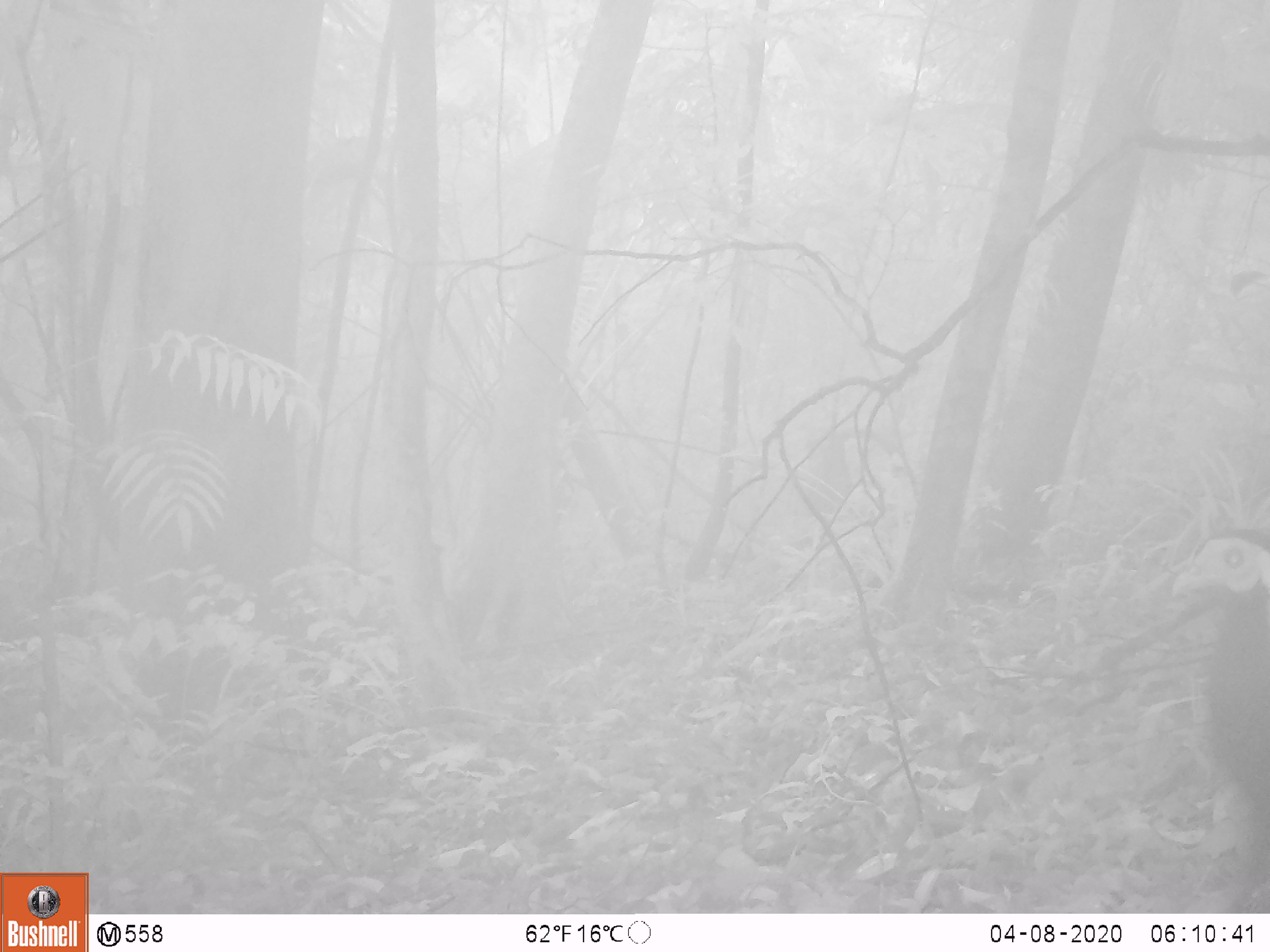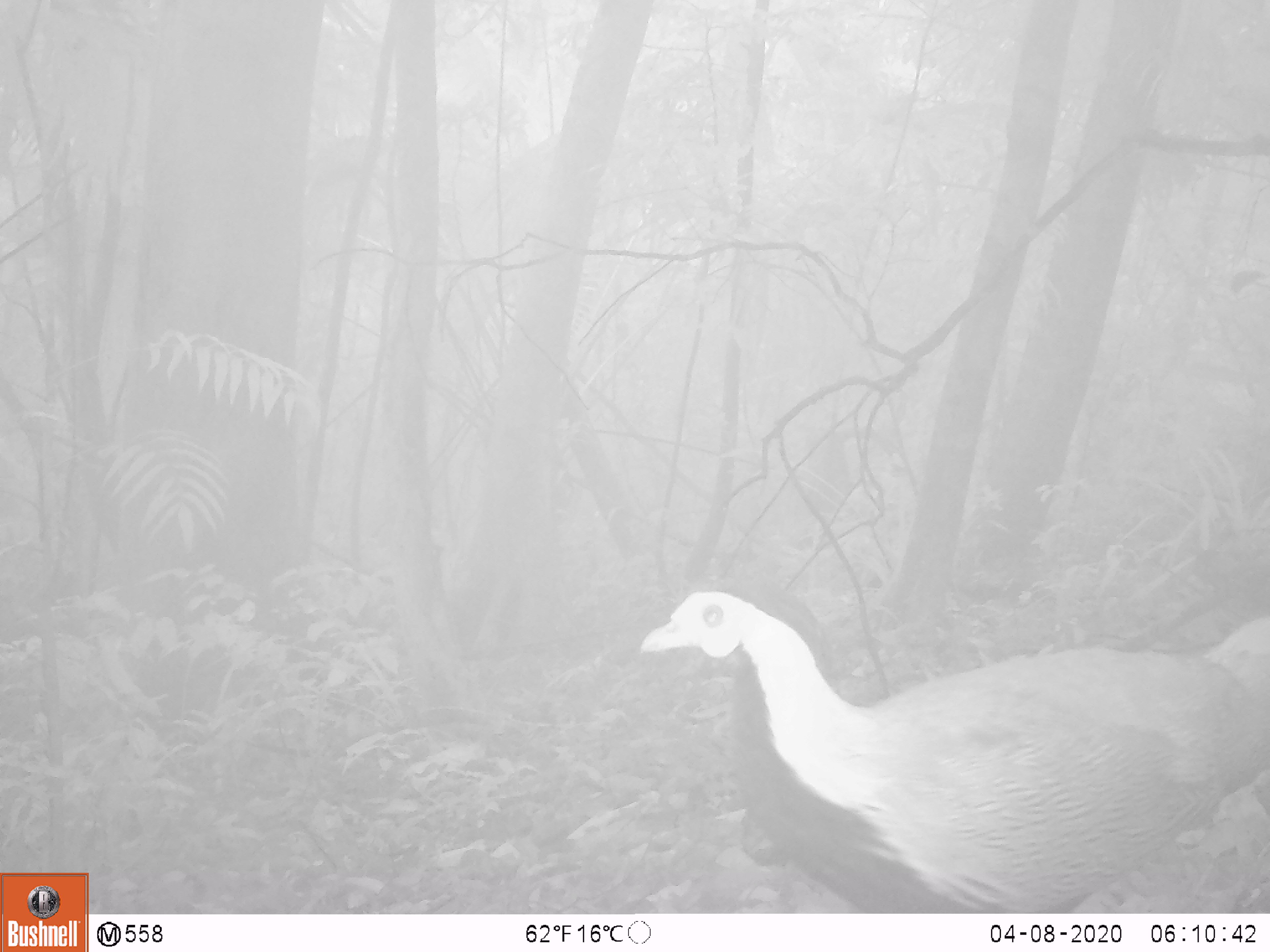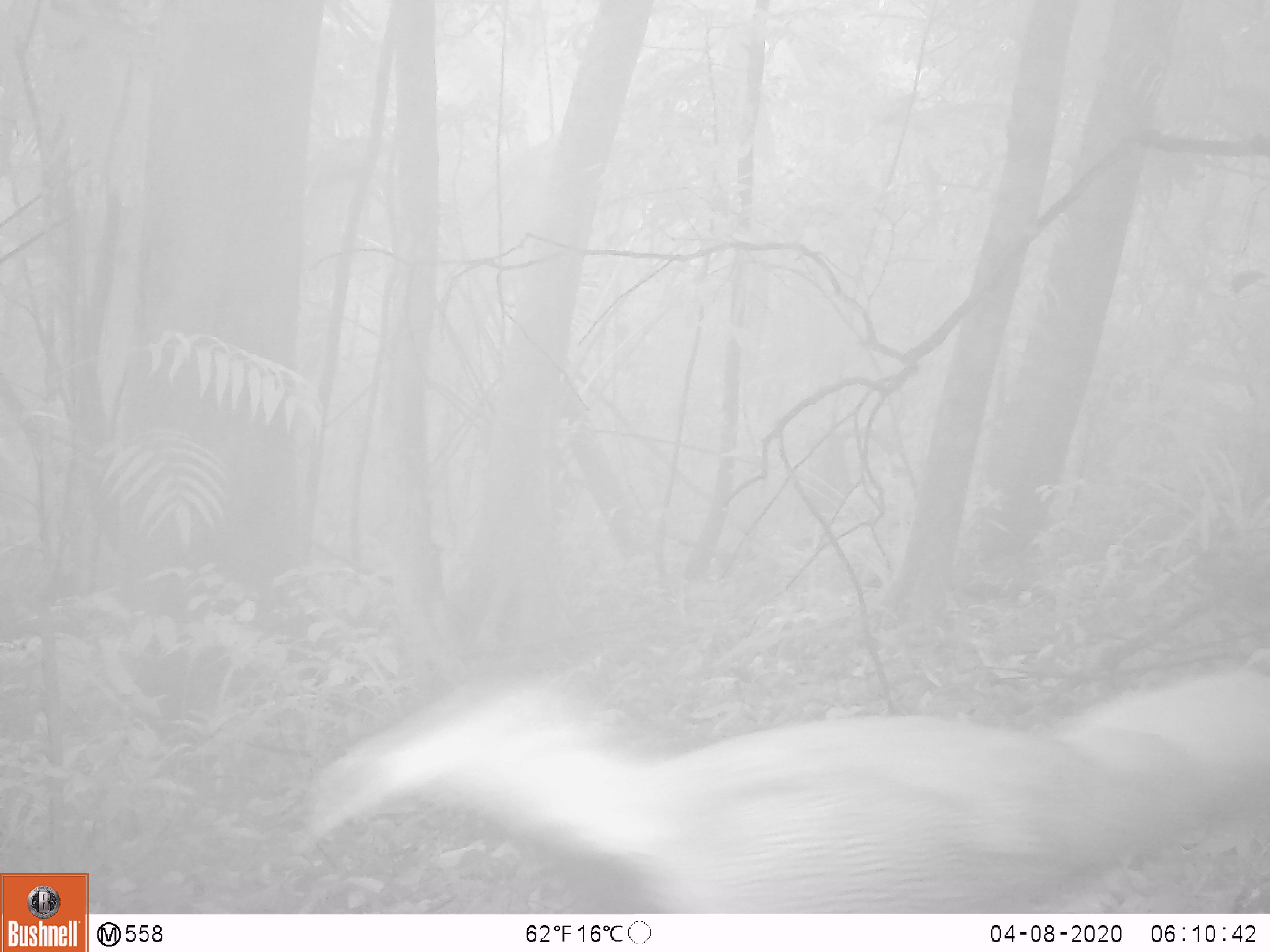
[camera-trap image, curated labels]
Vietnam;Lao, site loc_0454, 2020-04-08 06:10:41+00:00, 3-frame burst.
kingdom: Animalia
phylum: Chordata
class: Aves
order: Galliformes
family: Phasianidae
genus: Lophura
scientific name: Lophura nycthemera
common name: silver pheasant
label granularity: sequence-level